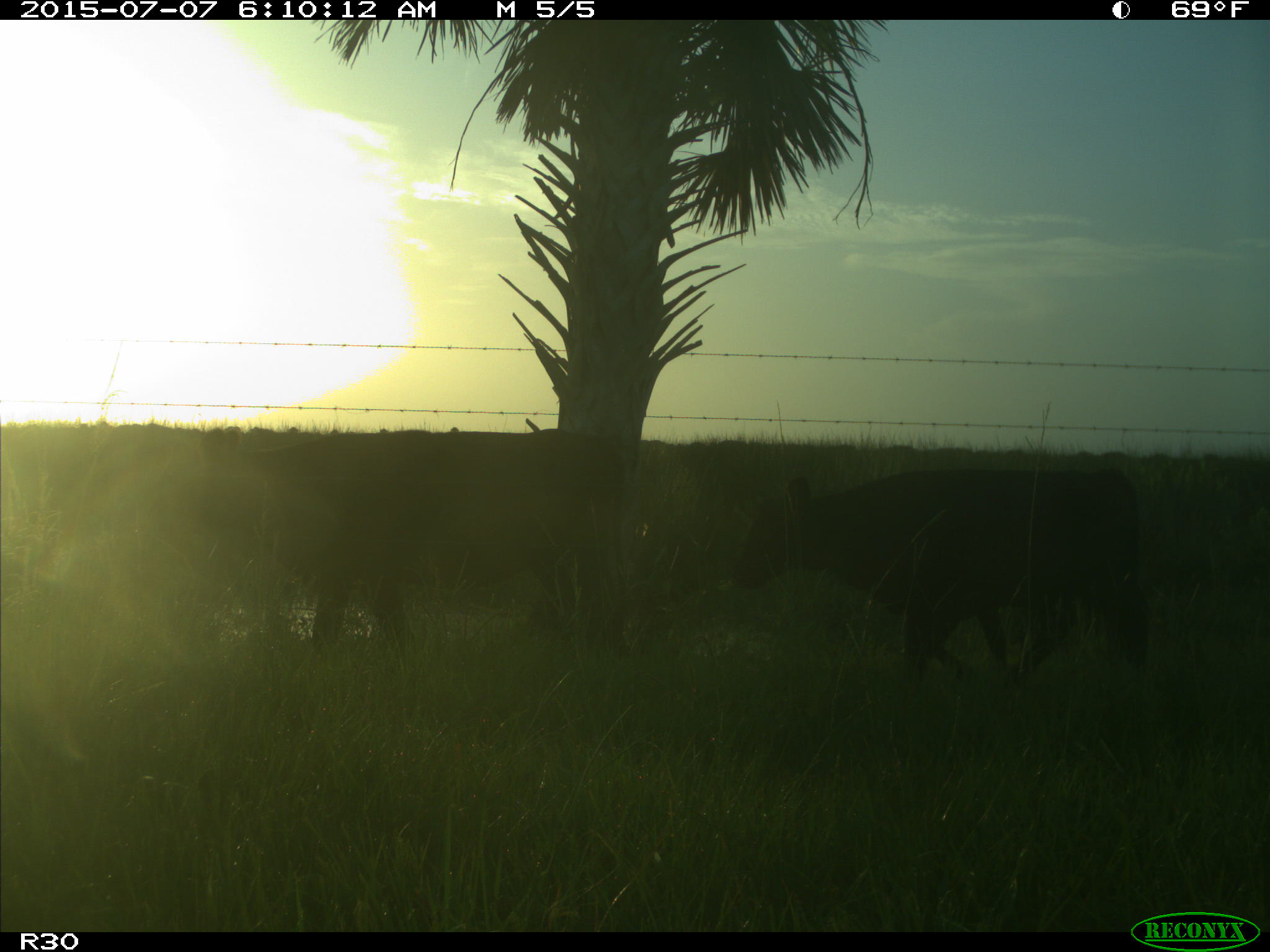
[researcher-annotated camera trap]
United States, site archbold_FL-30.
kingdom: Animalia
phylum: Chordata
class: Mammalia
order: Artiodactyla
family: Bovidae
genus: Bos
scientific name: Bos taurus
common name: domestic cow